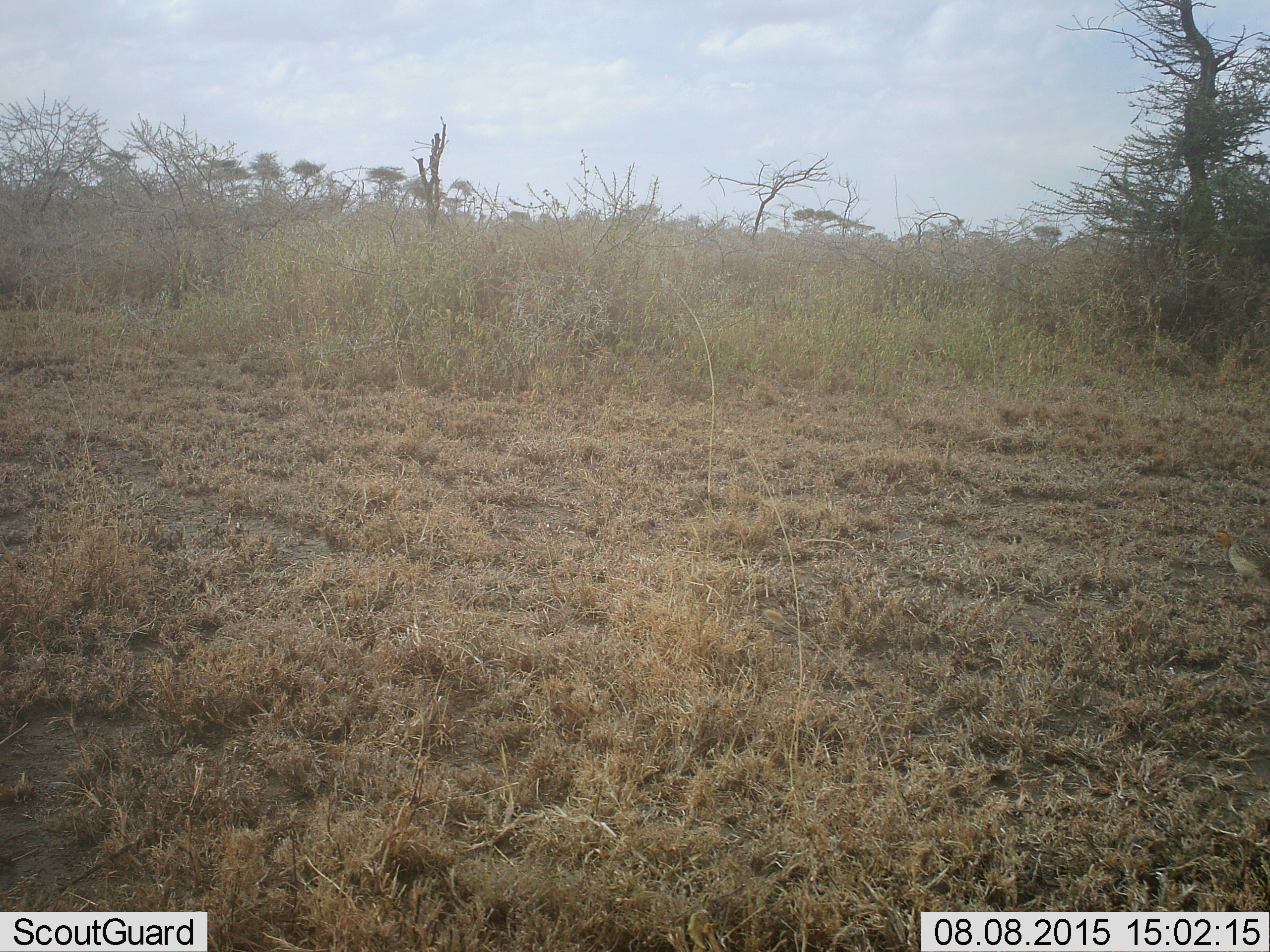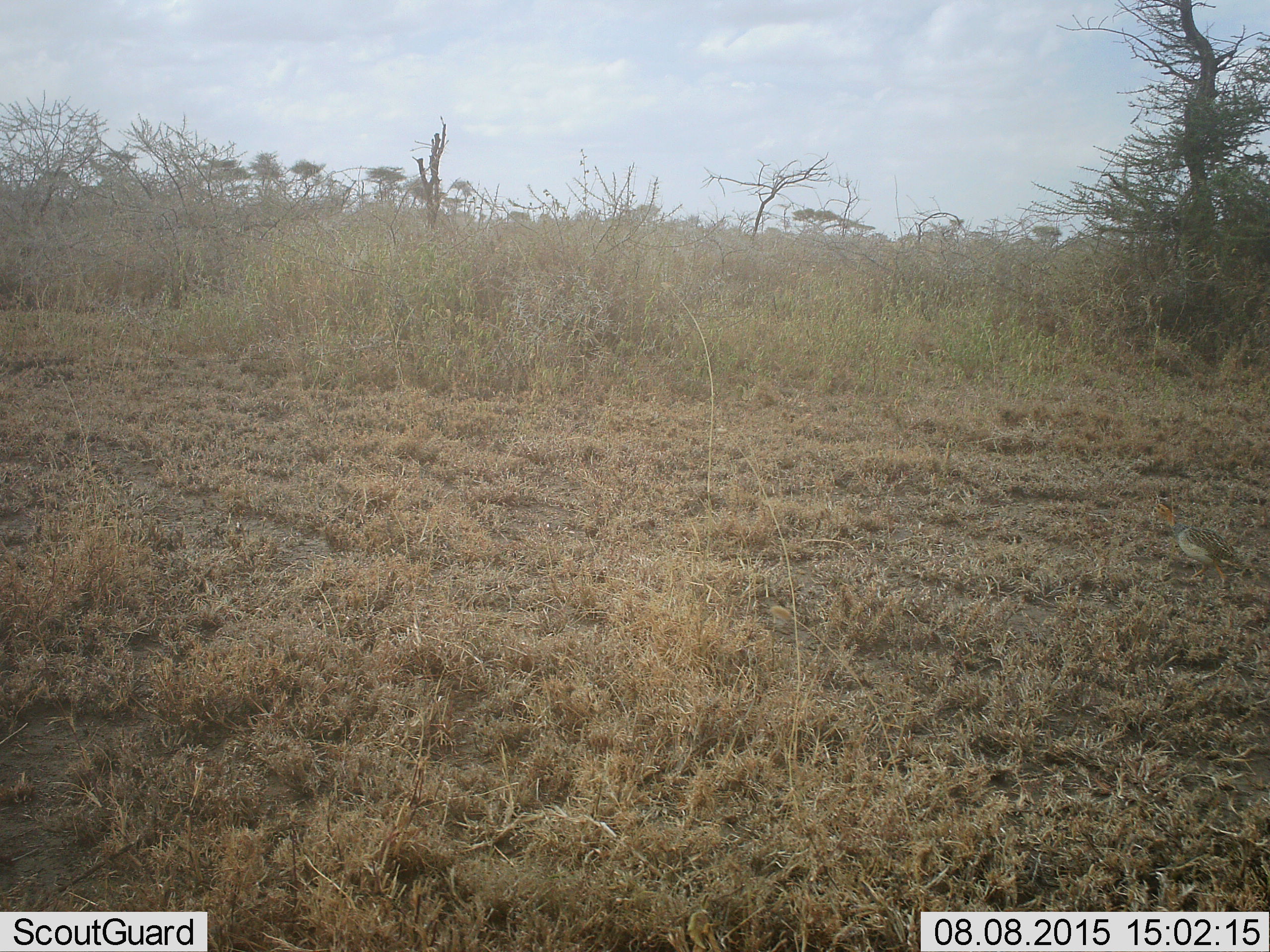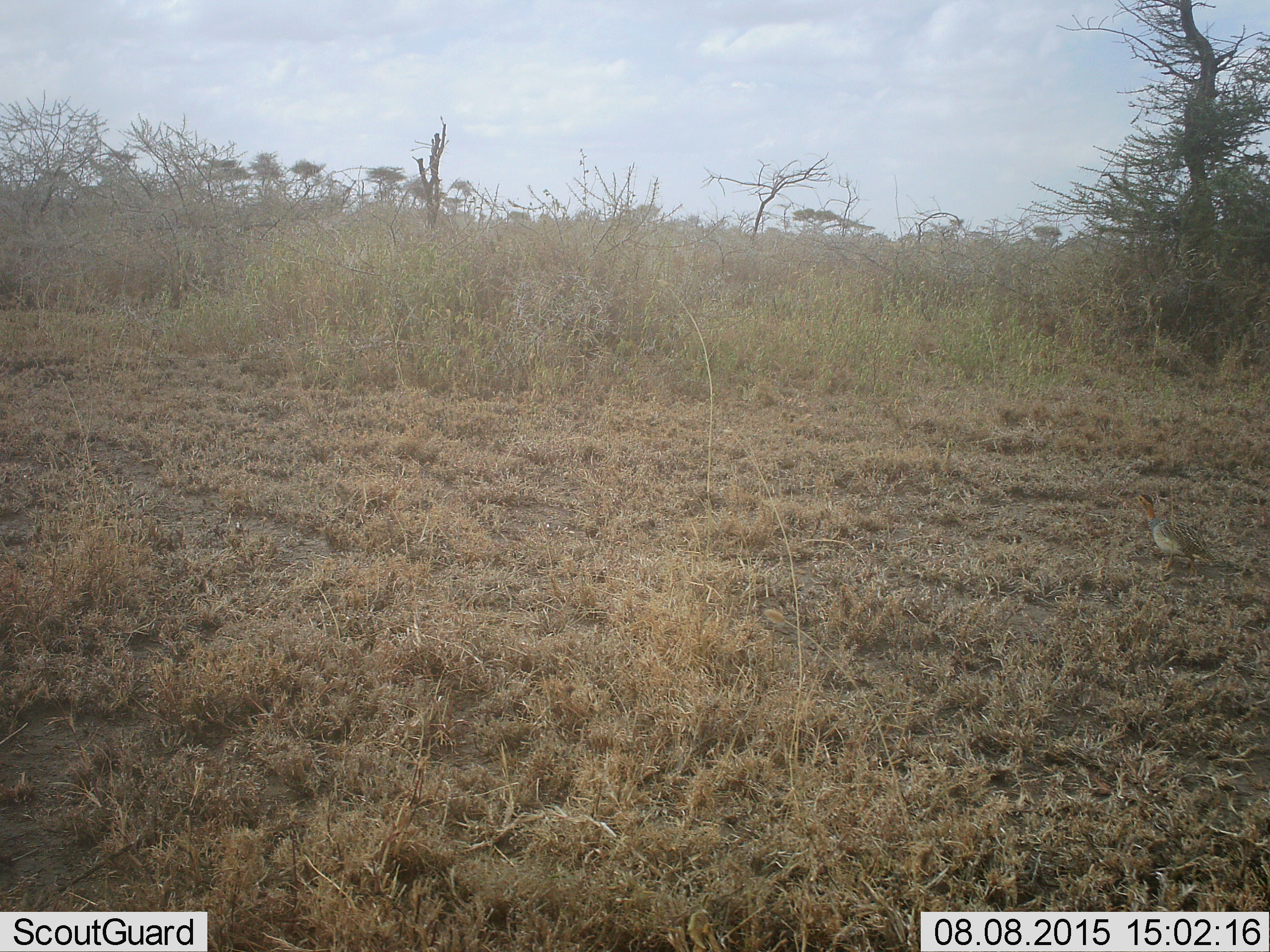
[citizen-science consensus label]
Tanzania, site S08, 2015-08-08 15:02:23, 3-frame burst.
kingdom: Animalia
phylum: Chordata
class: Aves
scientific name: Aves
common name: bird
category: otherbird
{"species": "otherbird (bird) (Aves)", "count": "1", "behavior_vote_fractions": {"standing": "0%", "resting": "0%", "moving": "100%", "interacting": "0%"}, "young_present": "0%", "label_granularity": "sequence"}